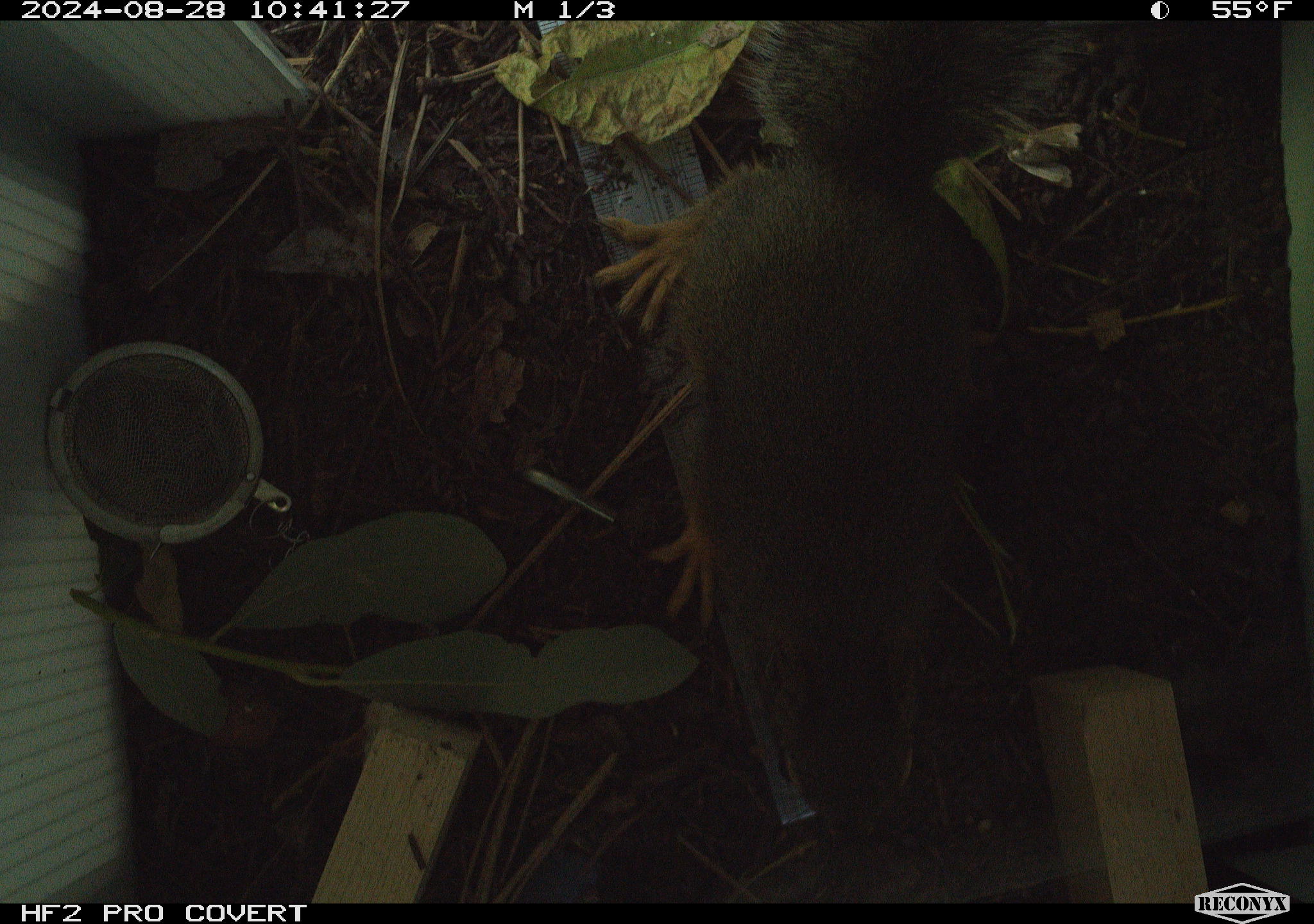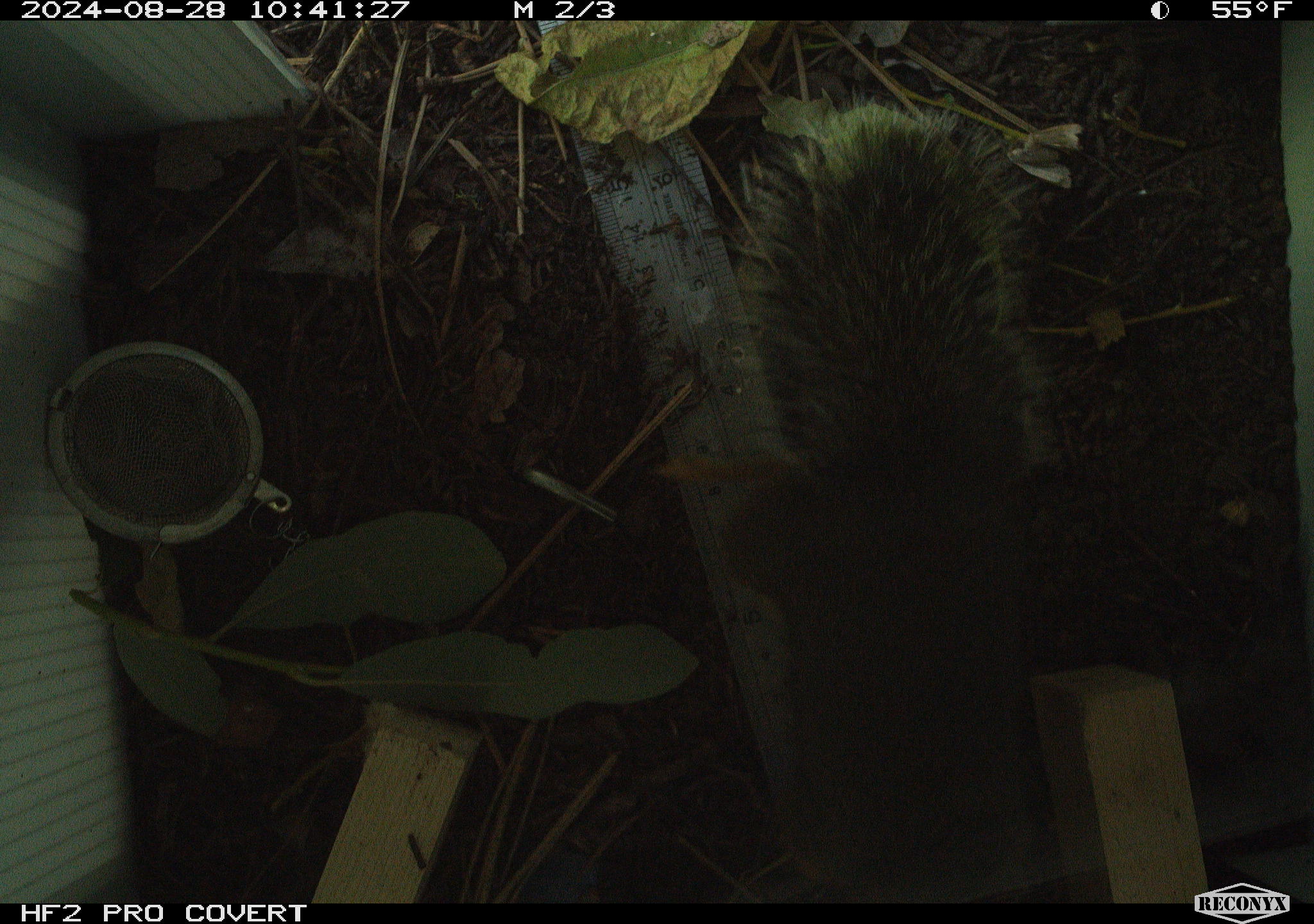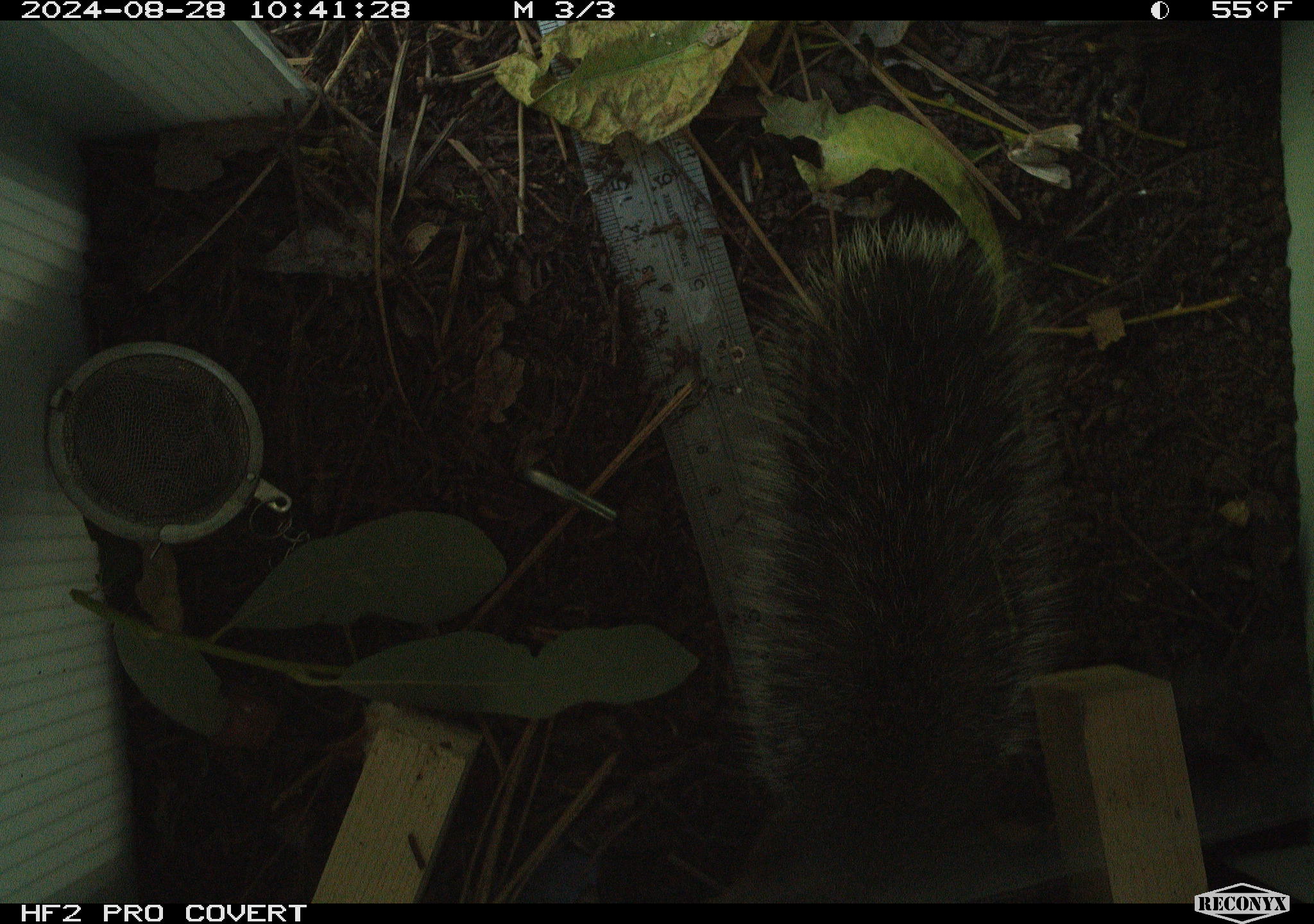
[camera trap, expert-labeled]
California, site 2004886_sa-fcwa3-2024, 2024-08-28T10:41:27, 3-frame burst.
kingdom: Animalia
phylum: Chordata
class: Mammalia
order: Rodentia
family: Sciuridae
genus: Tamiasciurus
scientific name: Tamiasciurus douglasii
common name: douglas's squirrel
Douglas's squirrel (Tamiasciurus douglasii).